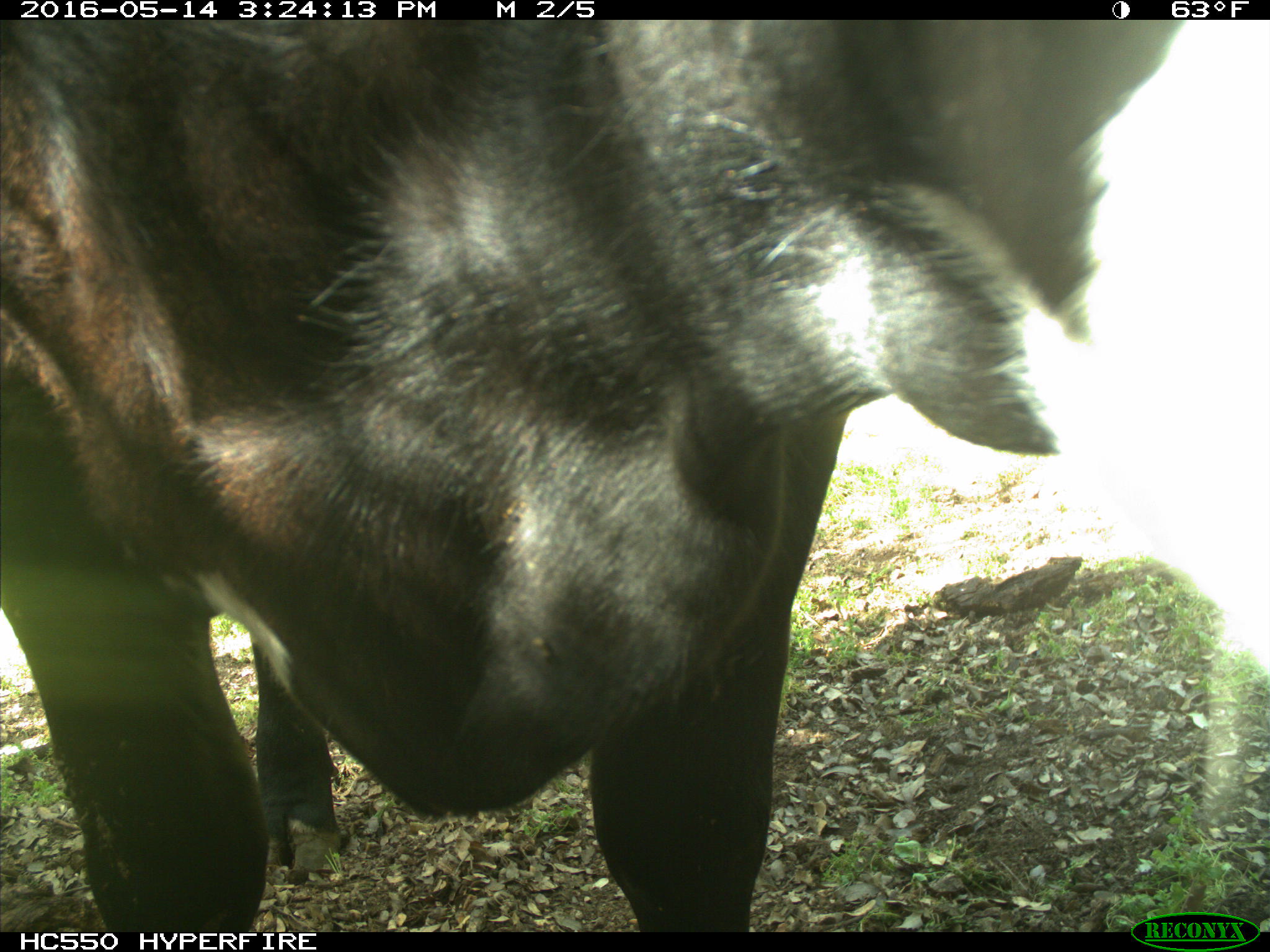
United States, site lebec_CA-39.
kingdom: Animalia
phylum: Chordata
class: Mammalia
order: Artiodactyla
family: Bovidae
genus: Bos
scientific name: Bos taurus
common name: domestic cow